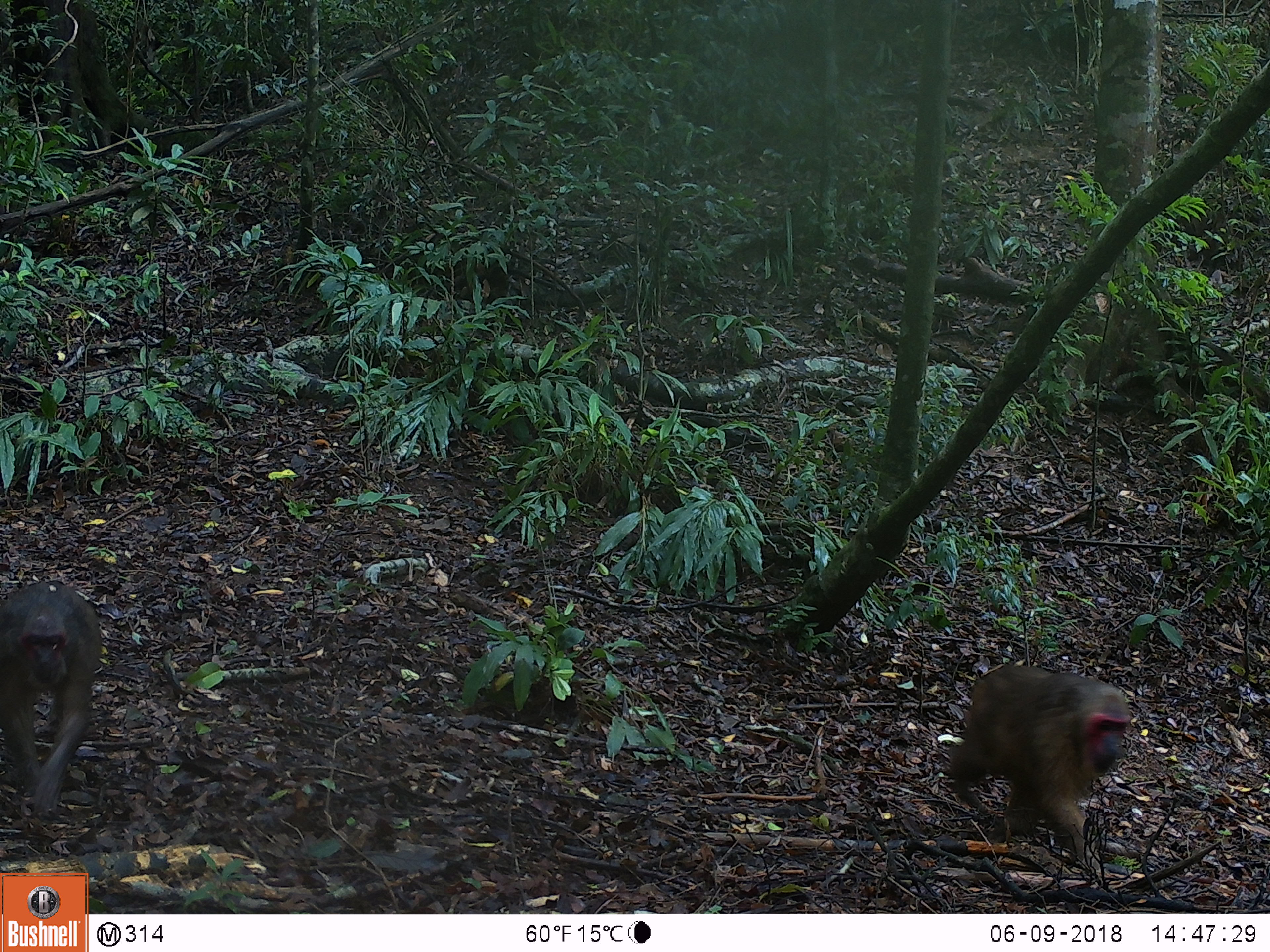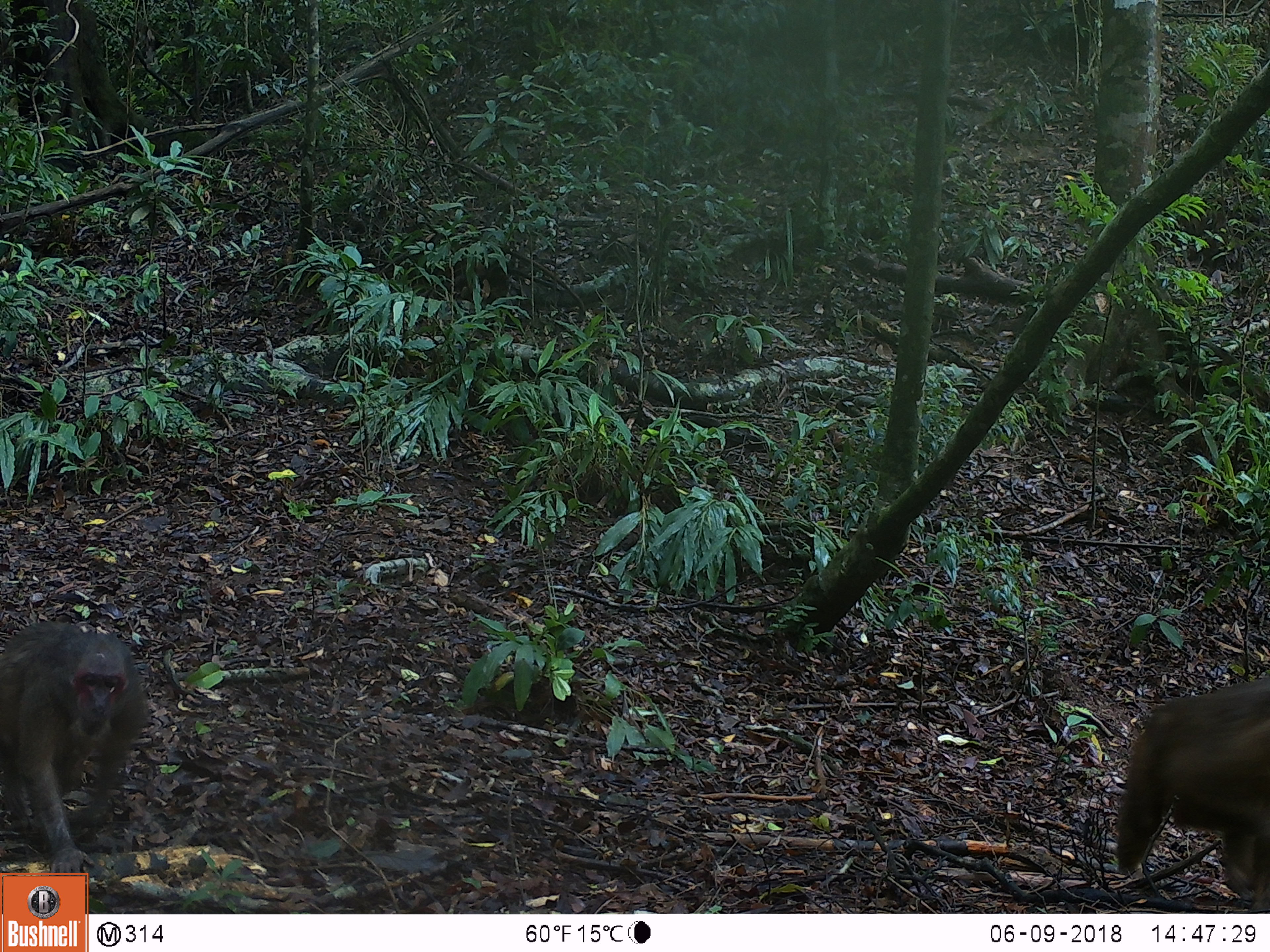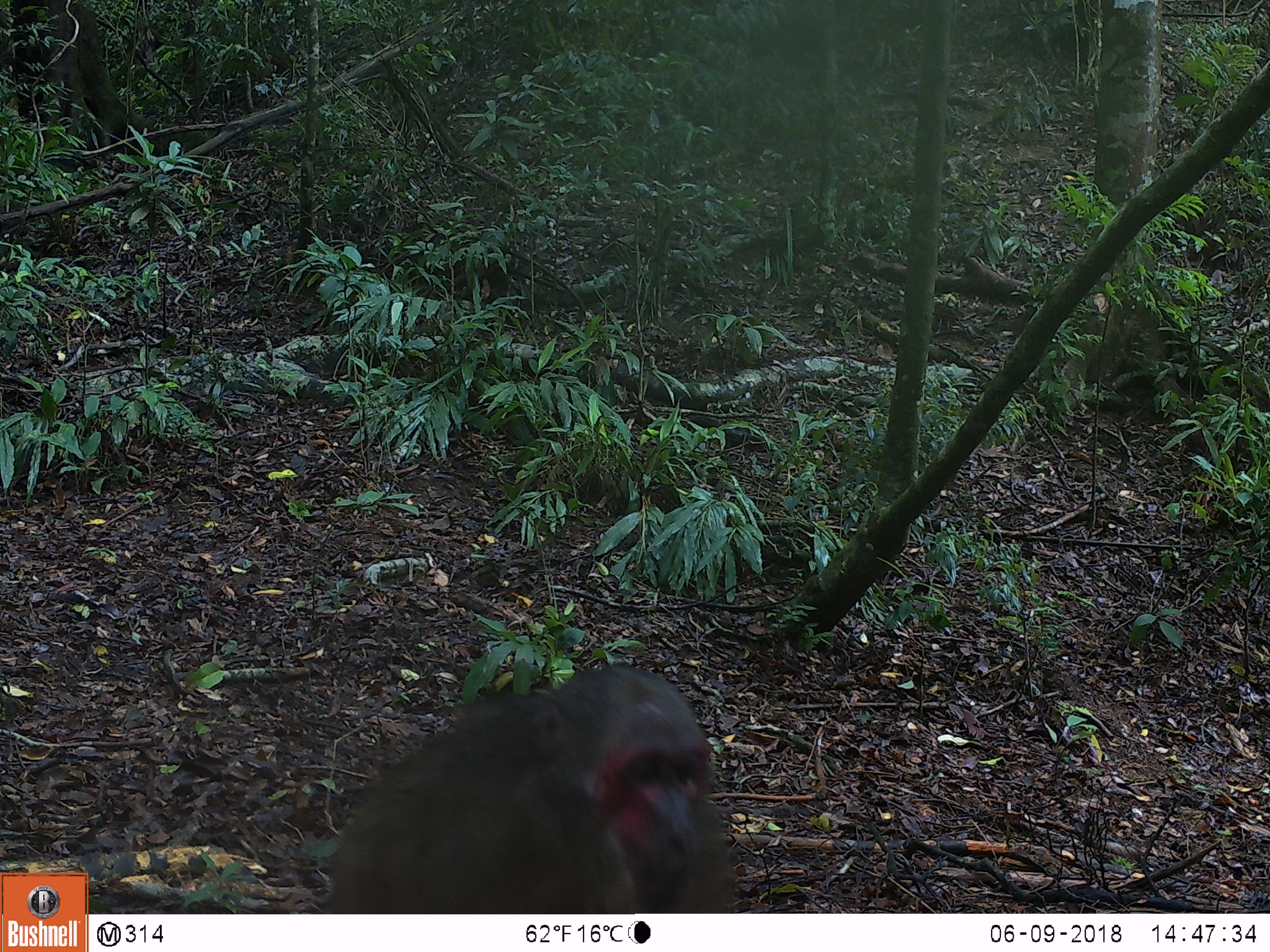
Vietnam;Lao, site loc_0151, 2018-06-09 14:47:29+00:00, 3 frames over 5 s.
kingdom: Animalia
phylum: Chordata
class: Mammalia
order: Primates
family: Cercopithecidae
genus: Macaca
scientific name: Macaca arctoides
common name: stump-tailed macaque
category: stump tailed macaque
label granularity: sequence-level